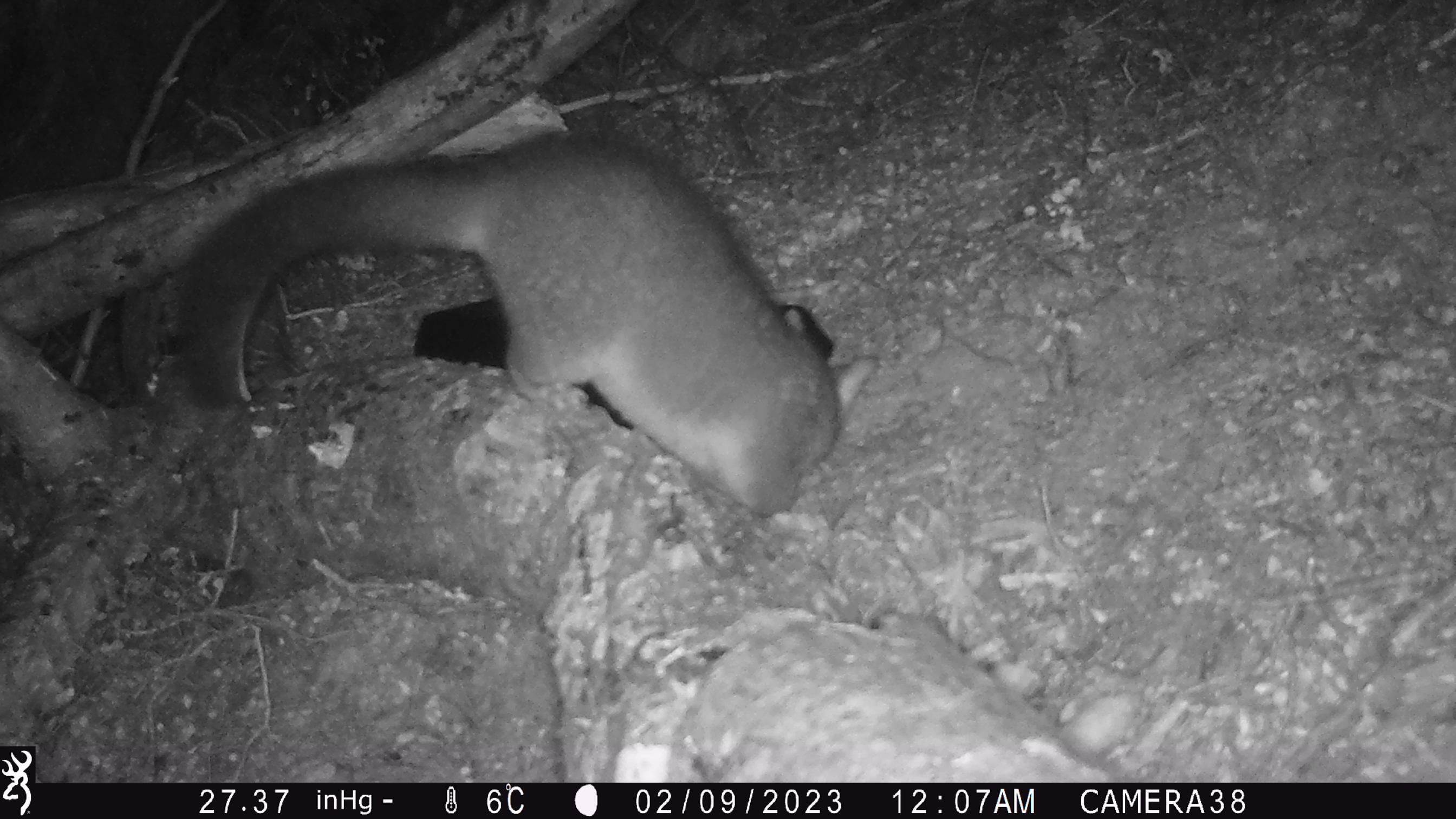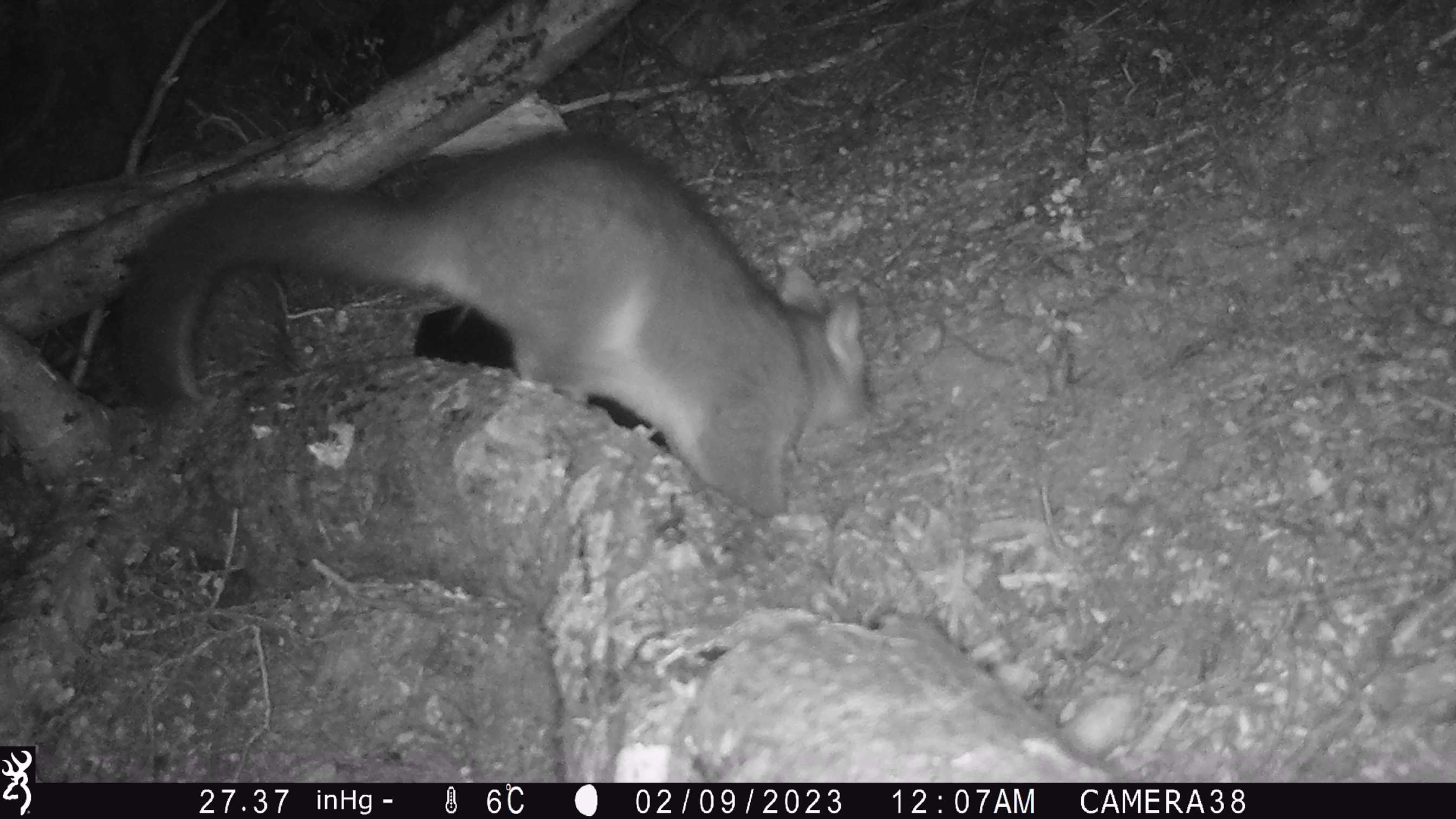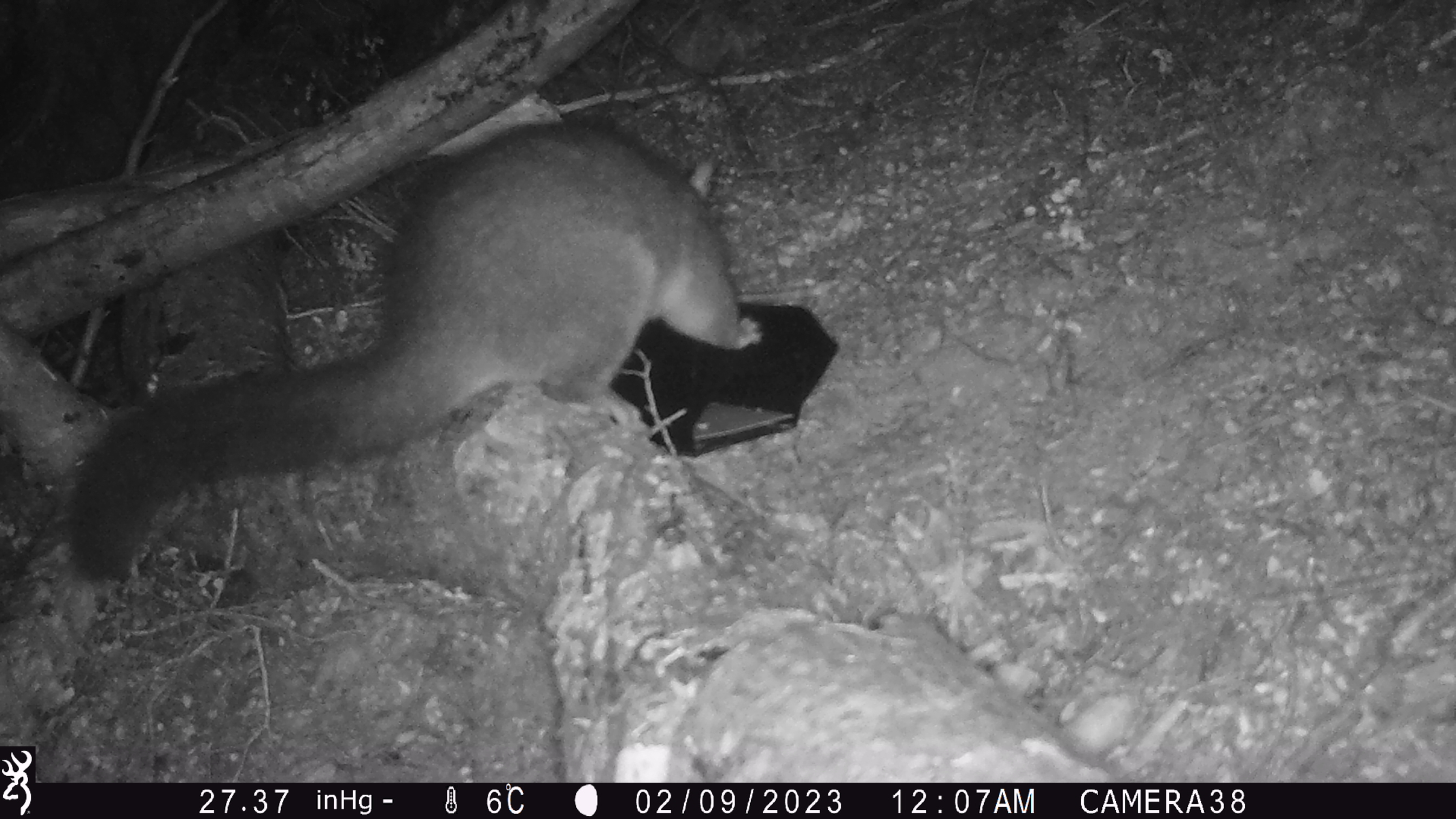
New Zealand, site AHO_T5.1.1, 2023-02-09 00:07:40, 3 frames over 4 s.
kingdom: Animalia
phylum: Chordata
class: Mammalia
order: Carnivora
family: Mustelidae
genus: Mustela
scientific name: Mustela erminea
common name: stoat